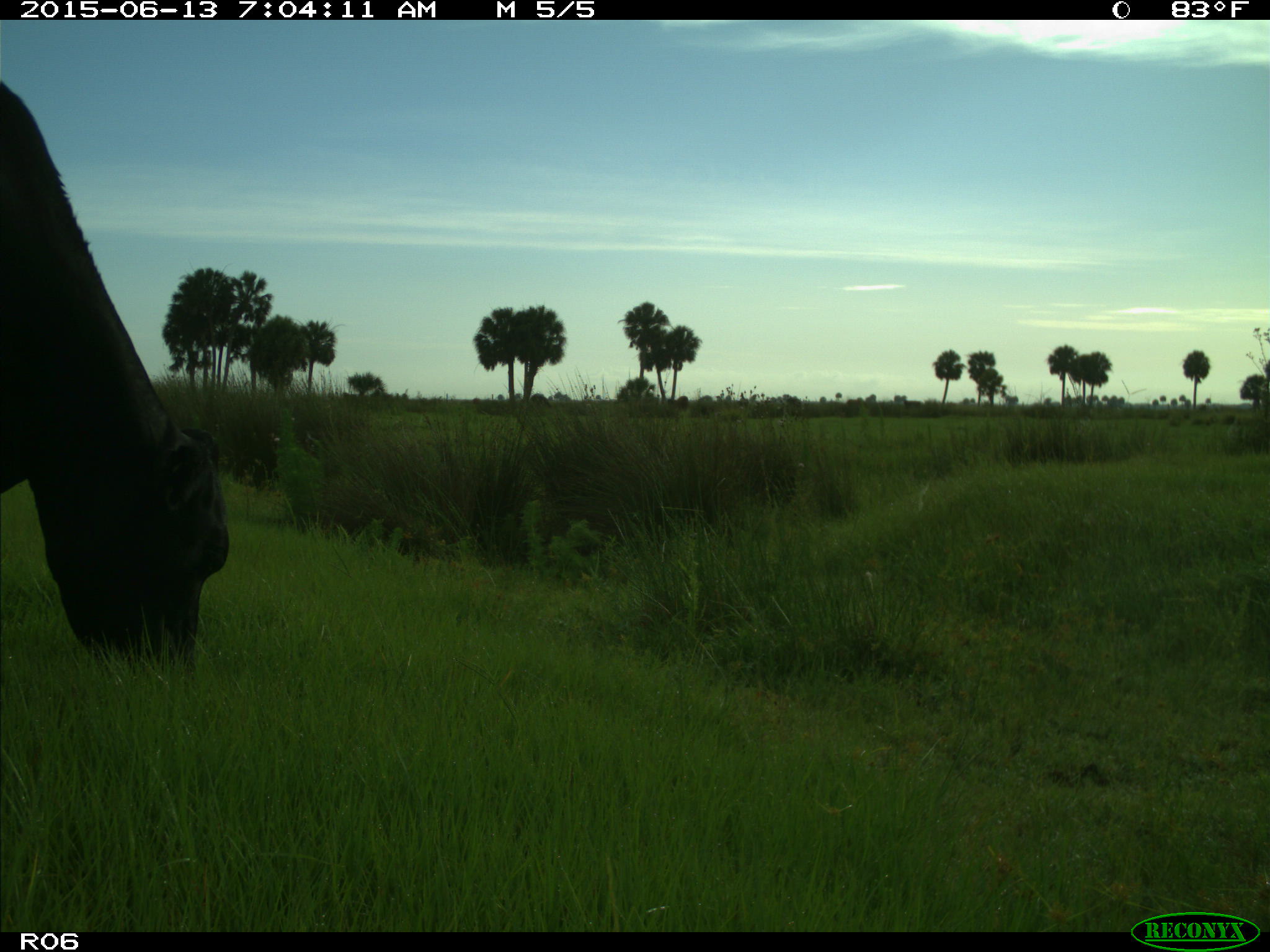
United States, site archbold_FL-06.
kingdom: Animalia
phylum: Chordata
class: Mammalia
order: Artiodactyla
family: Bovidae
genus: Bos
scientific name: Bos taurus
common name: domestic cow